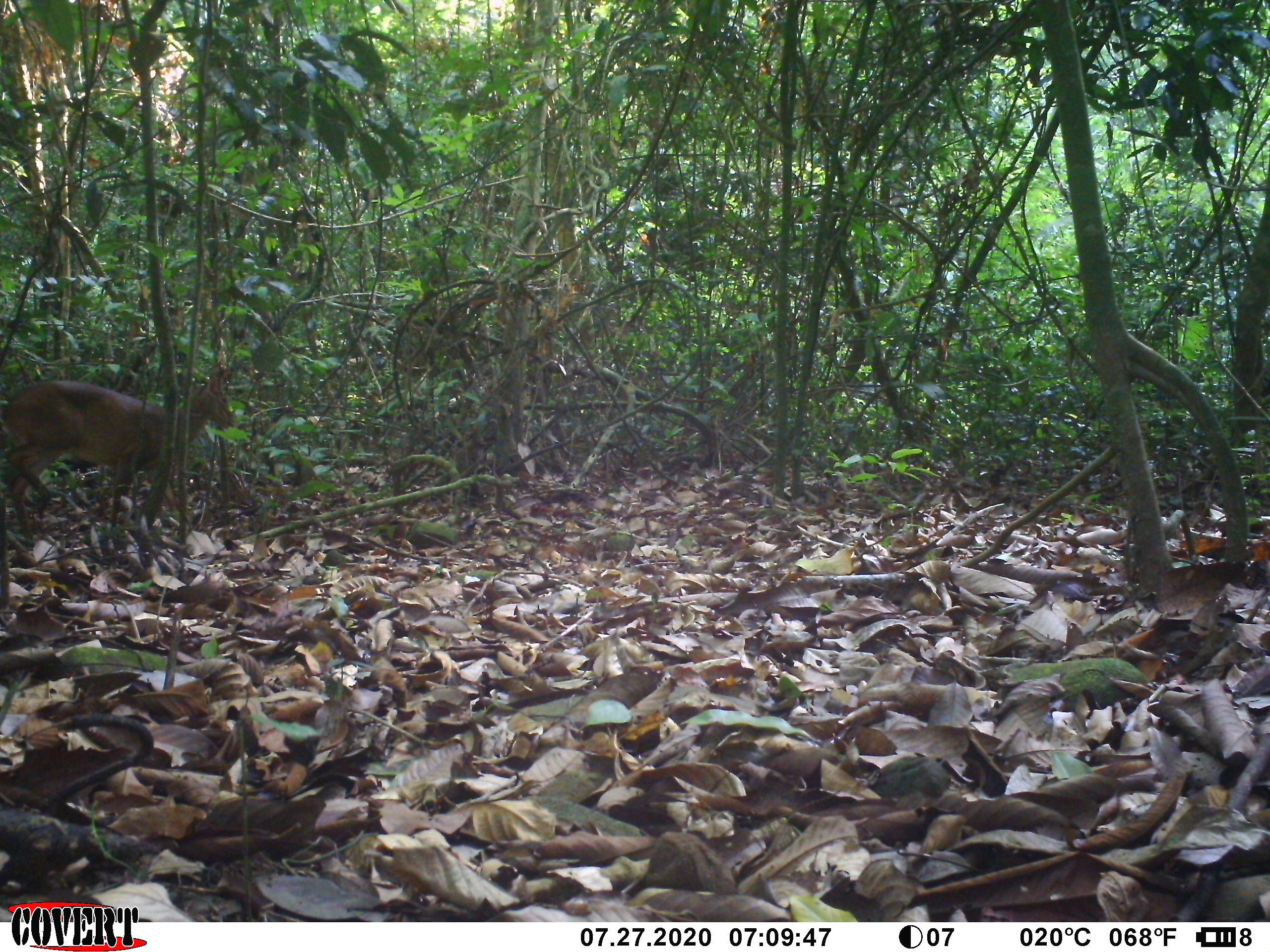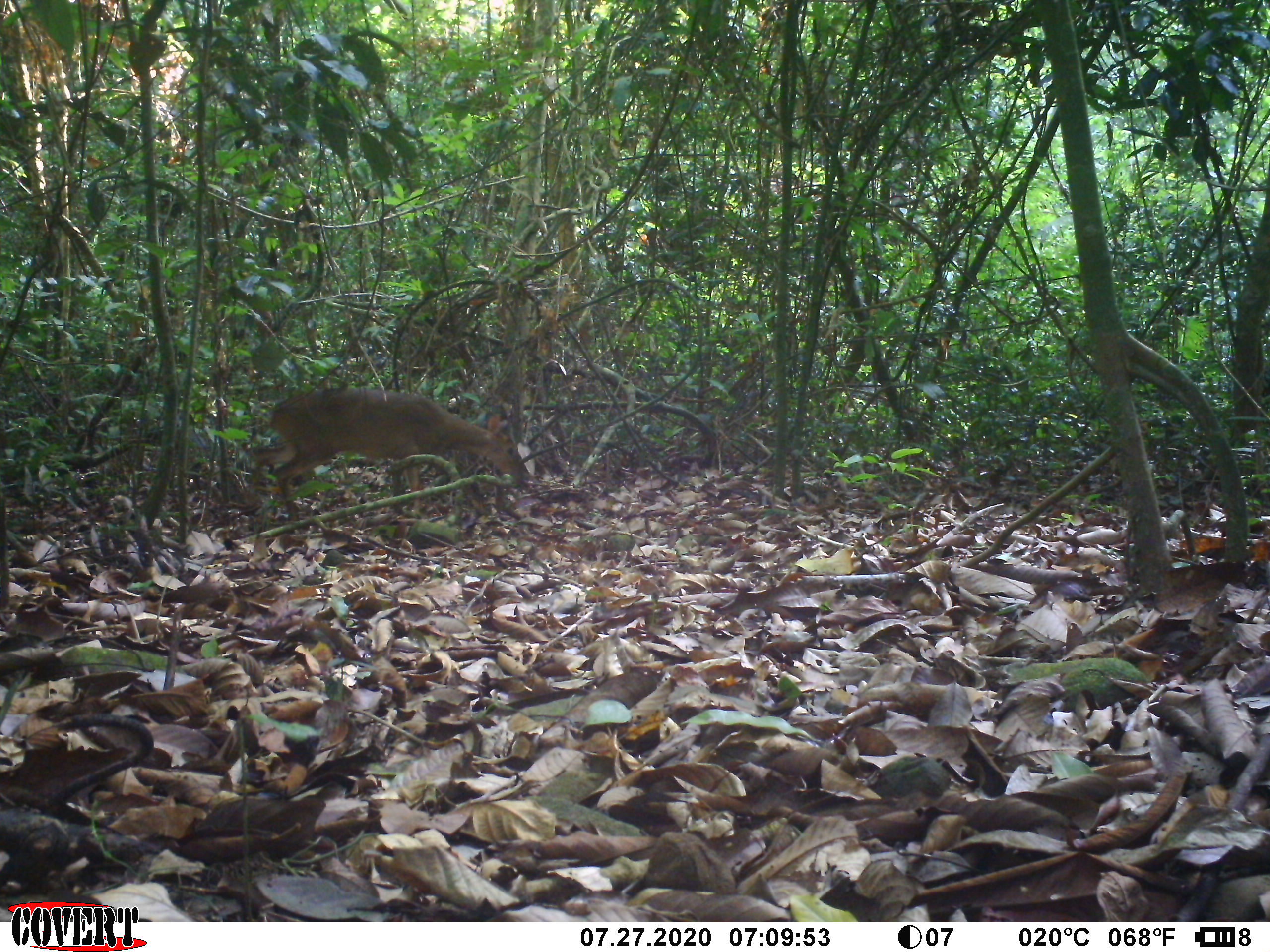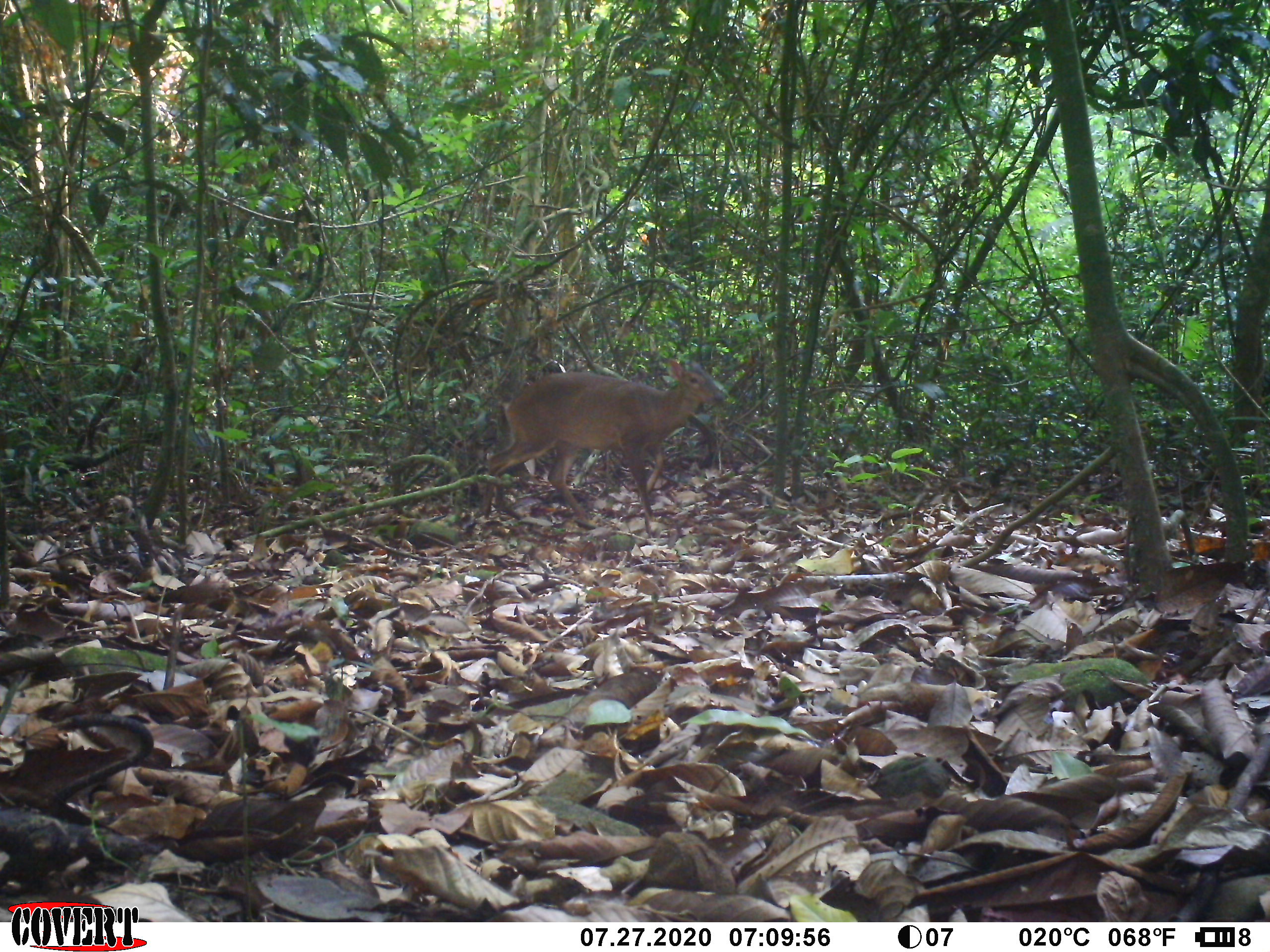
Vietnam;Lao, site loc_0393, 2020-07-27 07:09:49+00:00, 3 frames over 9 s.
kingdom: Animalia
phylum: Chordata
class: Mammalia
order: Artiodactyla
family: Cervidae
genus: Muntiacus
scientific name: Muntiacus vuquangensis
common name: large-antlered muntjac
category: large antlered muntjac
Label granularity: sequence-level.